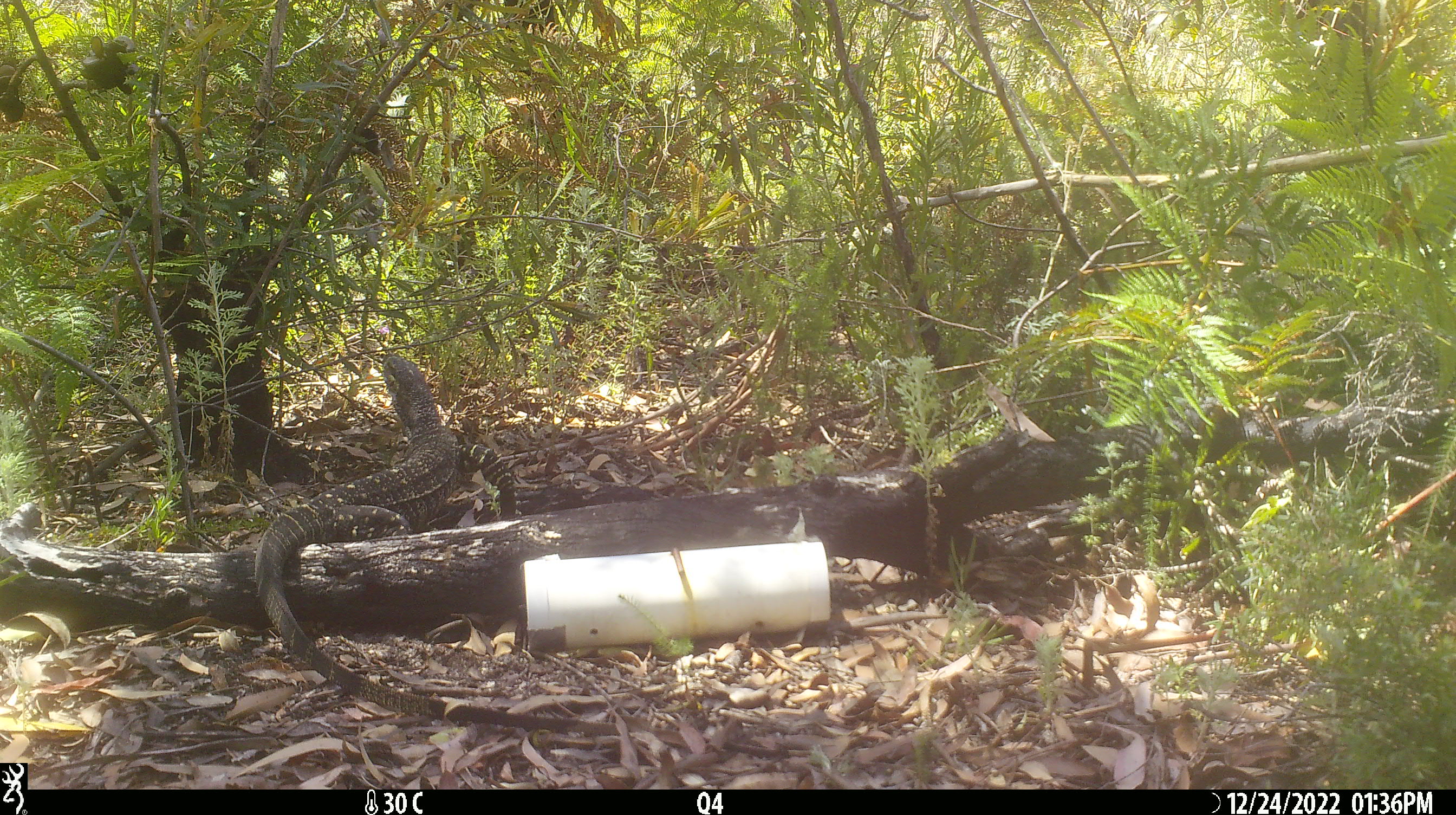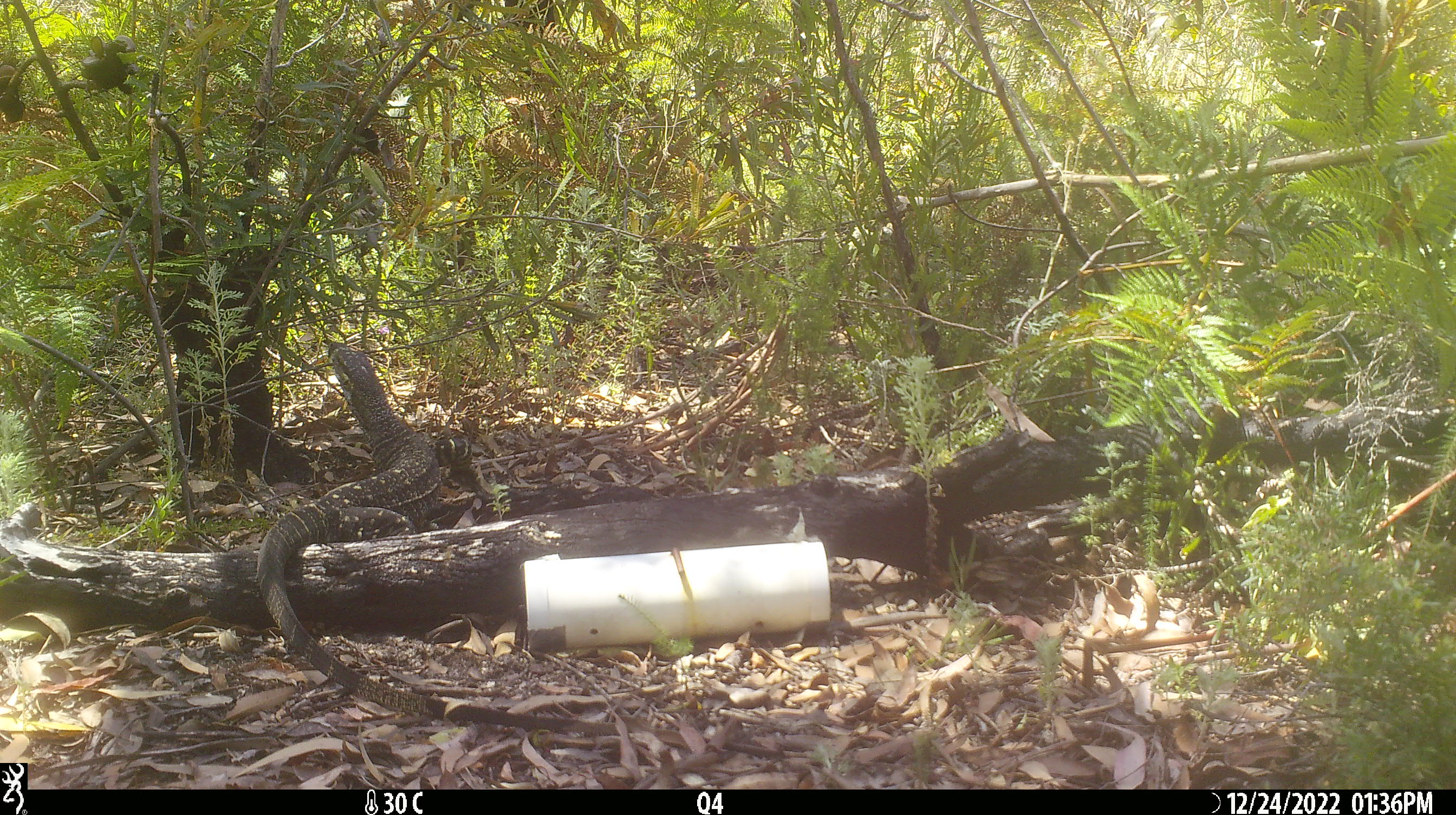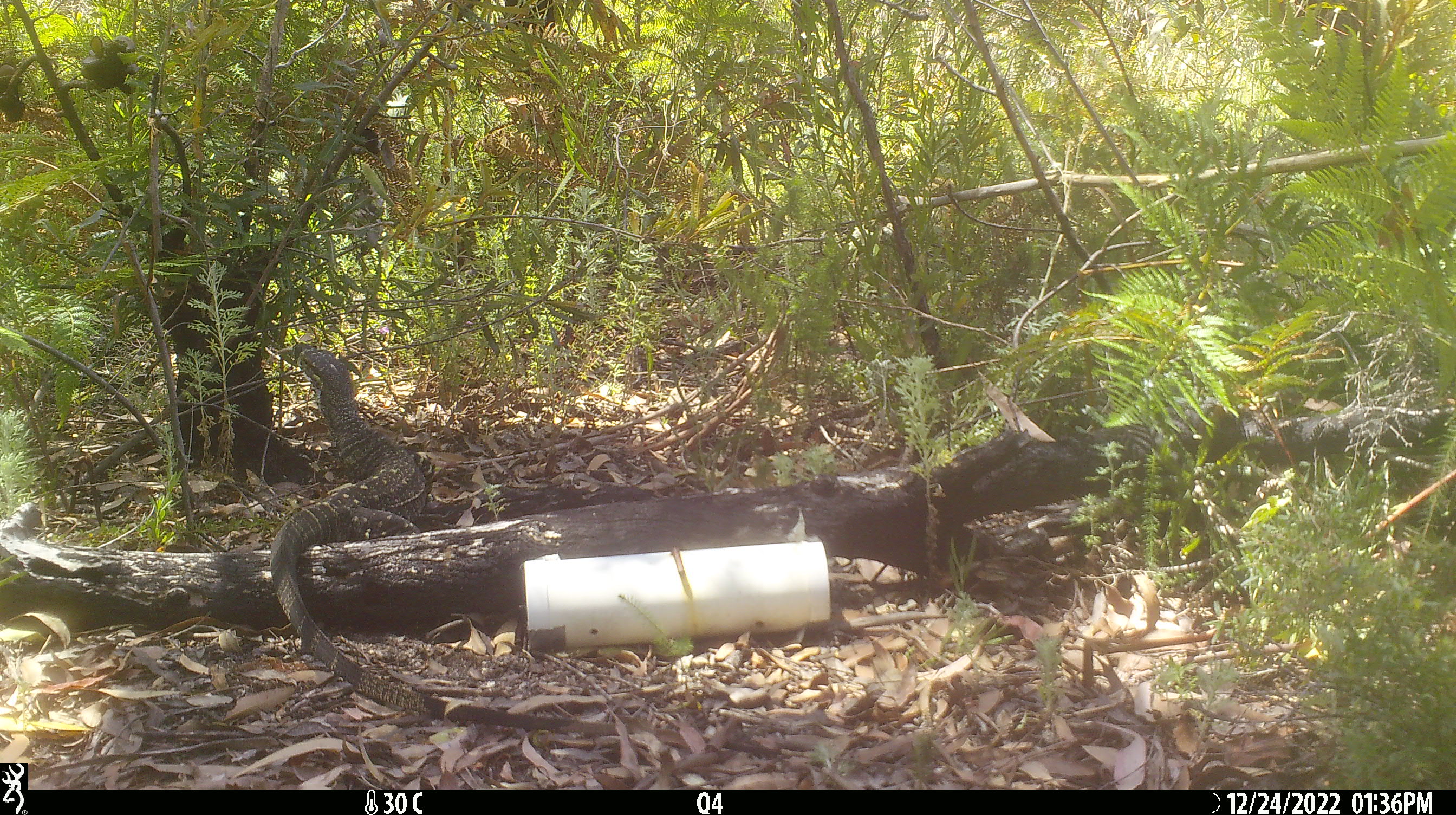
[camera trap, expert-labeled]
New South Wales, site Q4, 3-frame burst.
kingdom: Animalia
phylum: Chordata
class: Reptilia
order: Squamata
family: Varanidae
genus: Varanus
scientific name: Varanus varius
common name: lace monitor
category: goanna